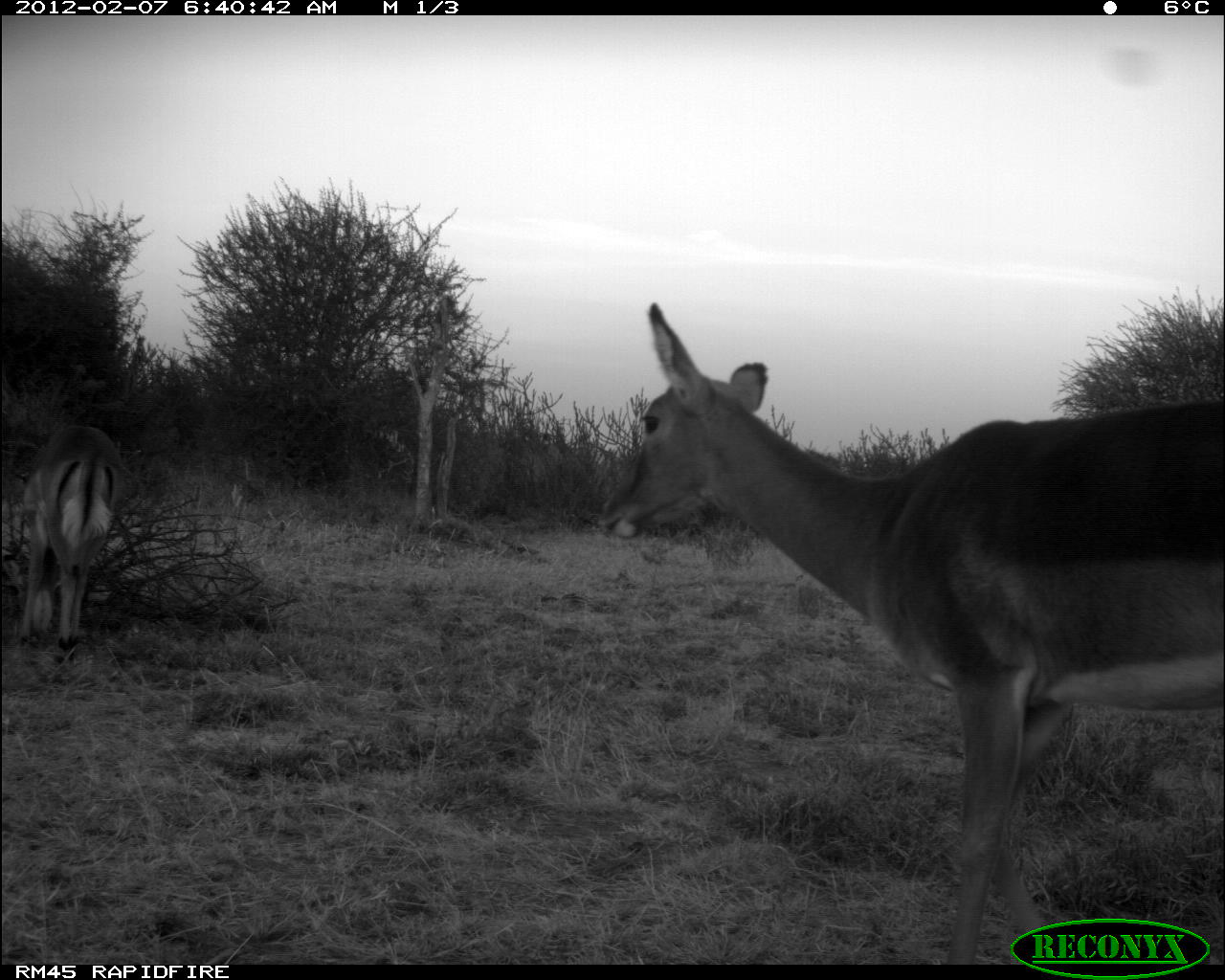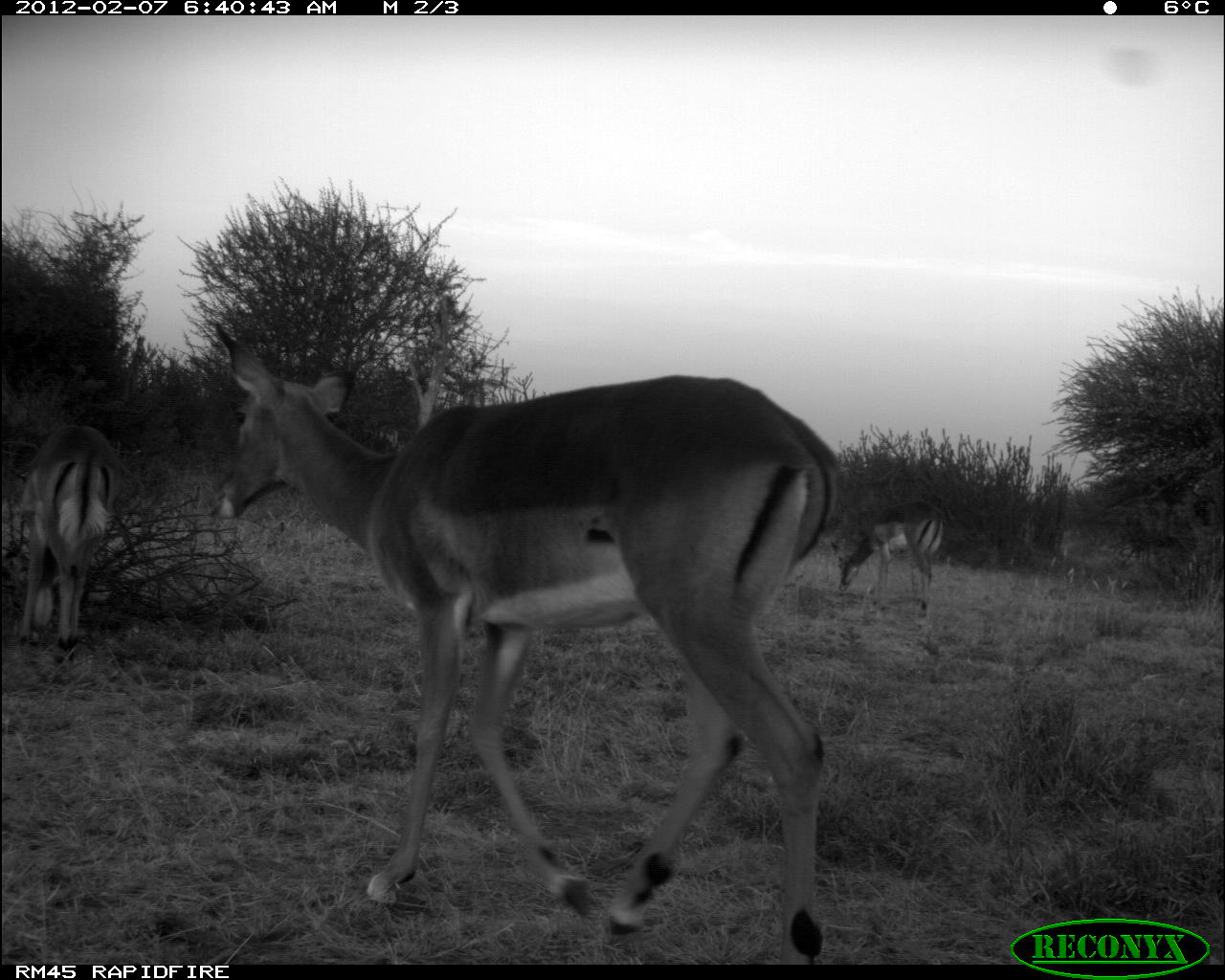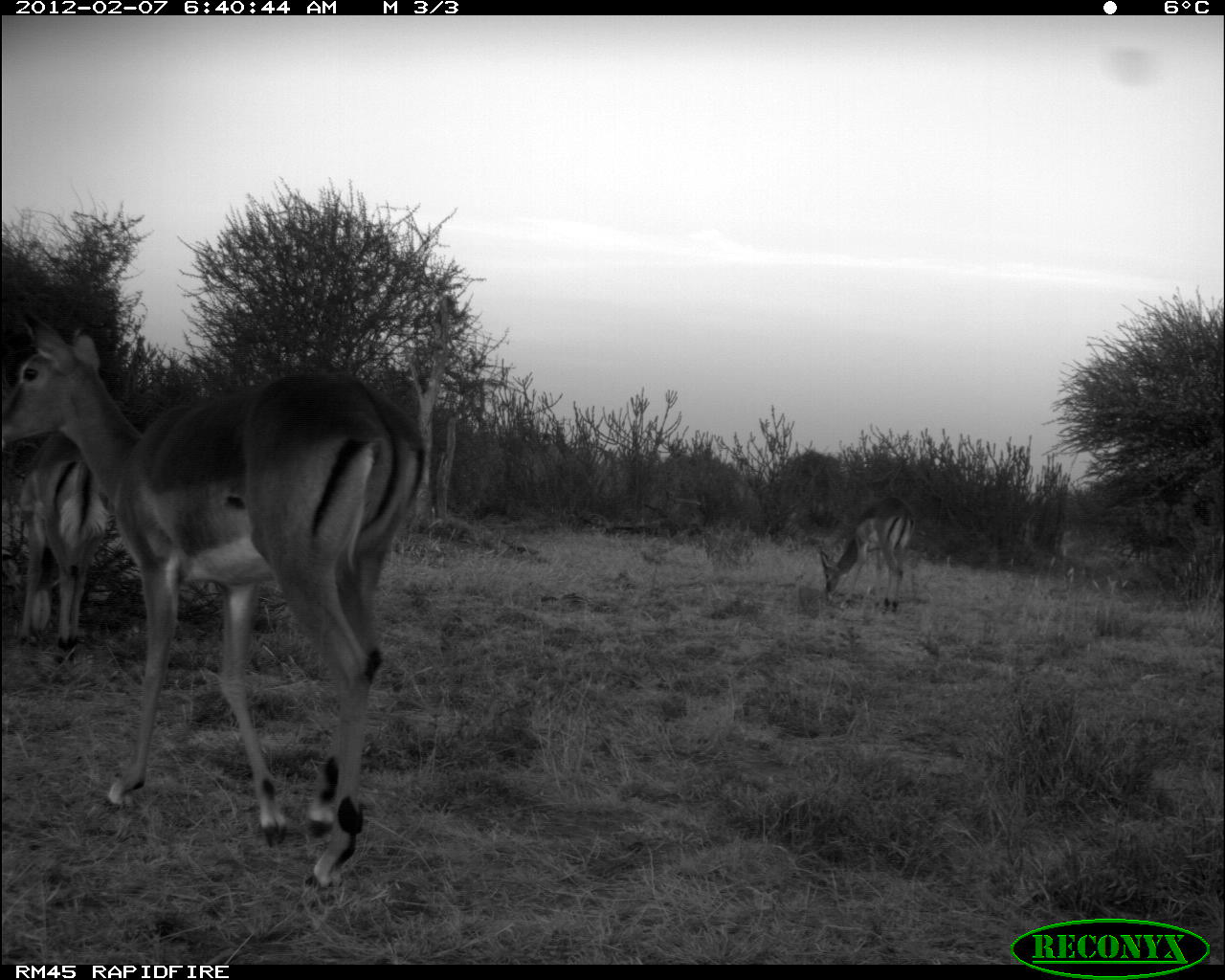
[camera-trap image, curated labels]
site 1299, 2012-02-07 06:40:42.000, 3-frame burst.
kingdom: Animalia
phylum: Chordata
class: Mammalia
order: Artiodactyla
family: Bovidae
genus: Aepyceros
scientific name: Aepyceros melampus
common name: impala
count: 2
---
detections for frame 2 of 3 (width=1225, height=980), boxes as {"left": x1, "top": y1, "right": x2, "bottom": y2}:
aepyceros melampus: {"left": 202, "top": 316, "right": 849, "bottom": 962}; {"left": 14, "top": 421, "right": 125, "bottom": 671}; {"left": 827, "top": 497, "right": 947, "bottom": 627}